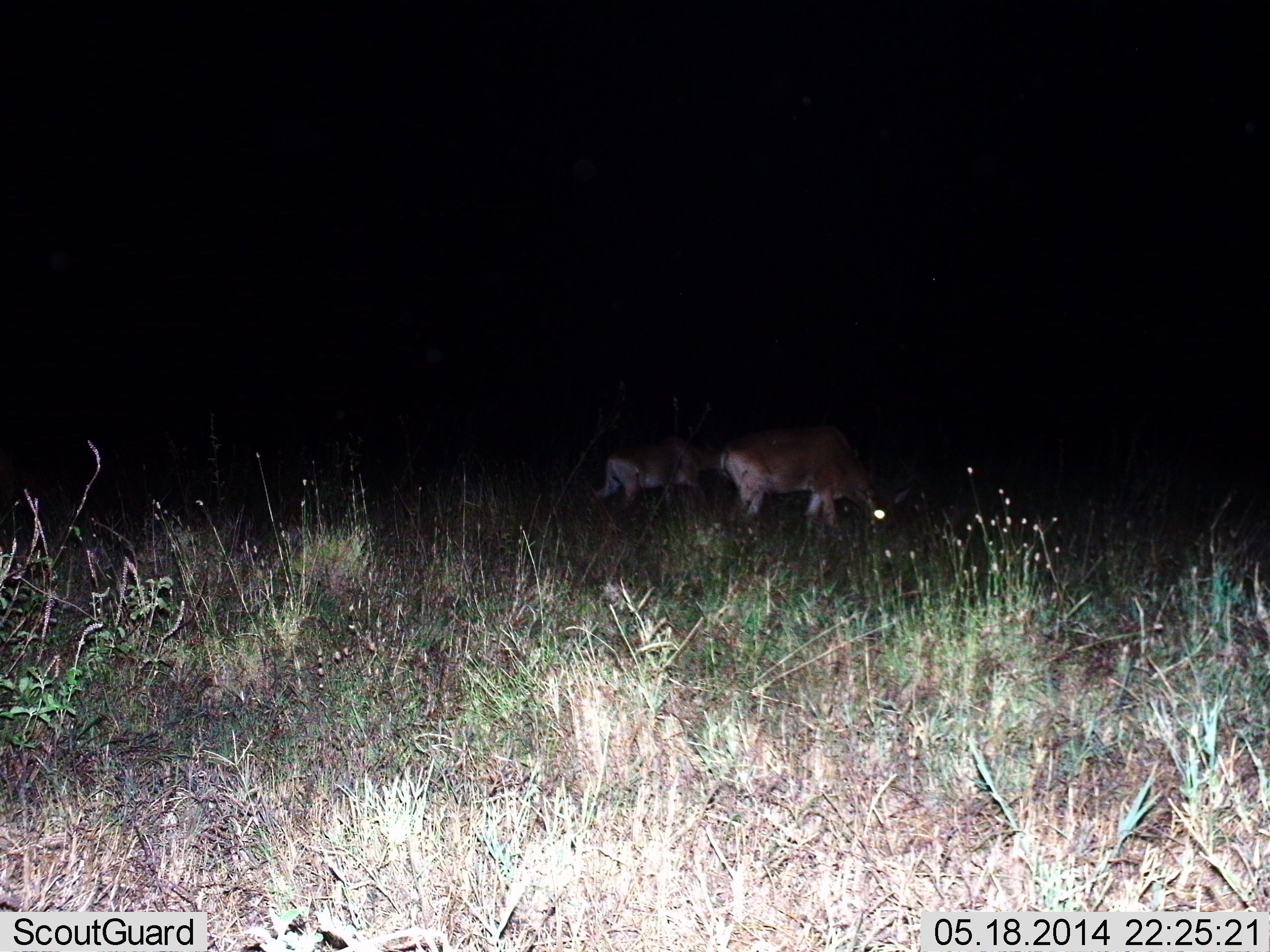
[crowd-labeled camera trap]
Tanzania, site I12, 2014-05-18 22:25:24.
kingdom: Animalia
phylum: Chordata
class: Mammalia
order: Artiodactyla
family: Bovidae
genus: Alcelaphus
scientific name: Alcelaphus buselaphus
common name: hartebeest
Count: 2.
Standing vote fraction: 0%.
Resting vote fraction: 0%.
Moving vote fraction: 12%.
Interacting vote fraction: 0%.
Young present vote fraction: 0%.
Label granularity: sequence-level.